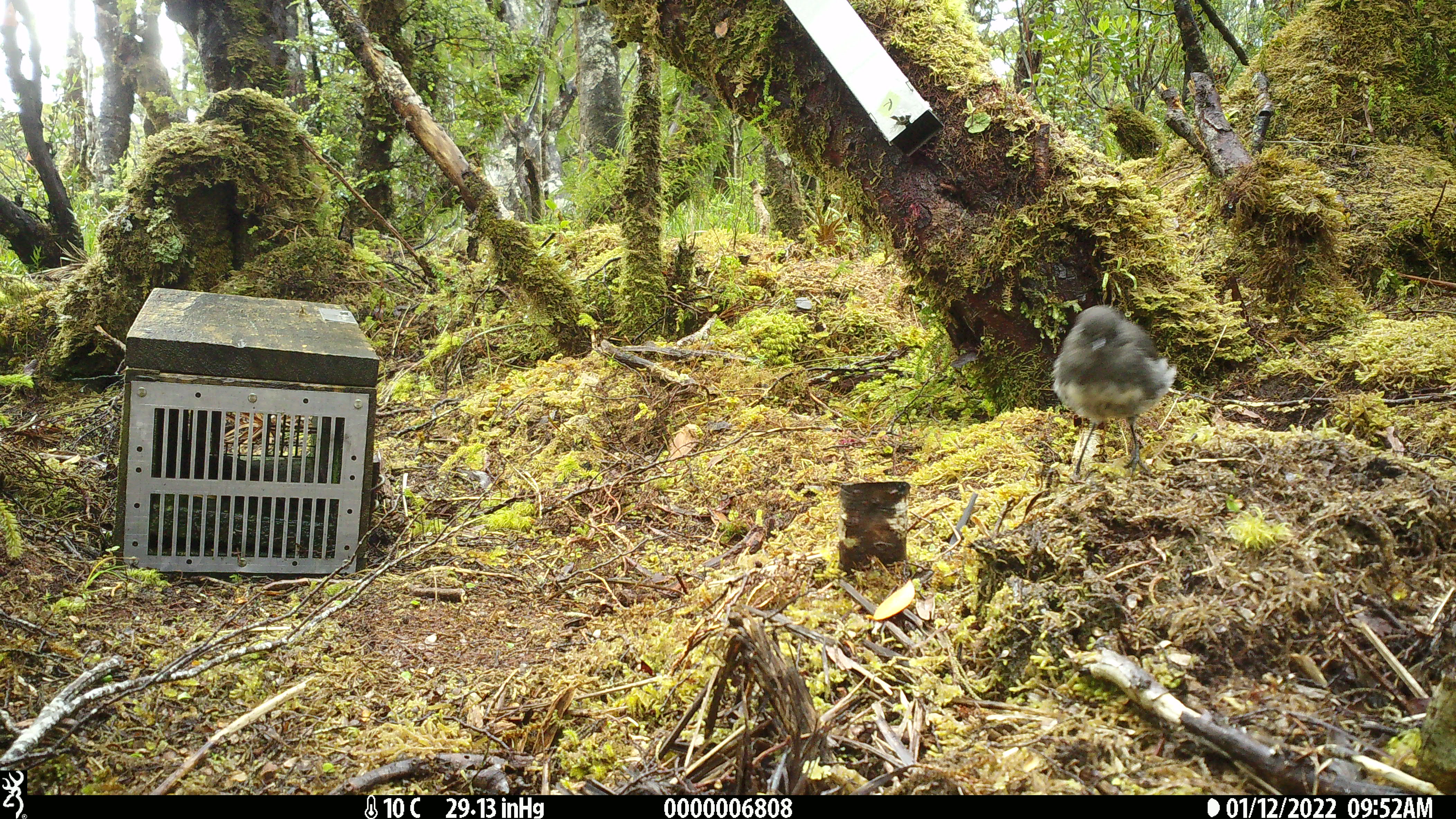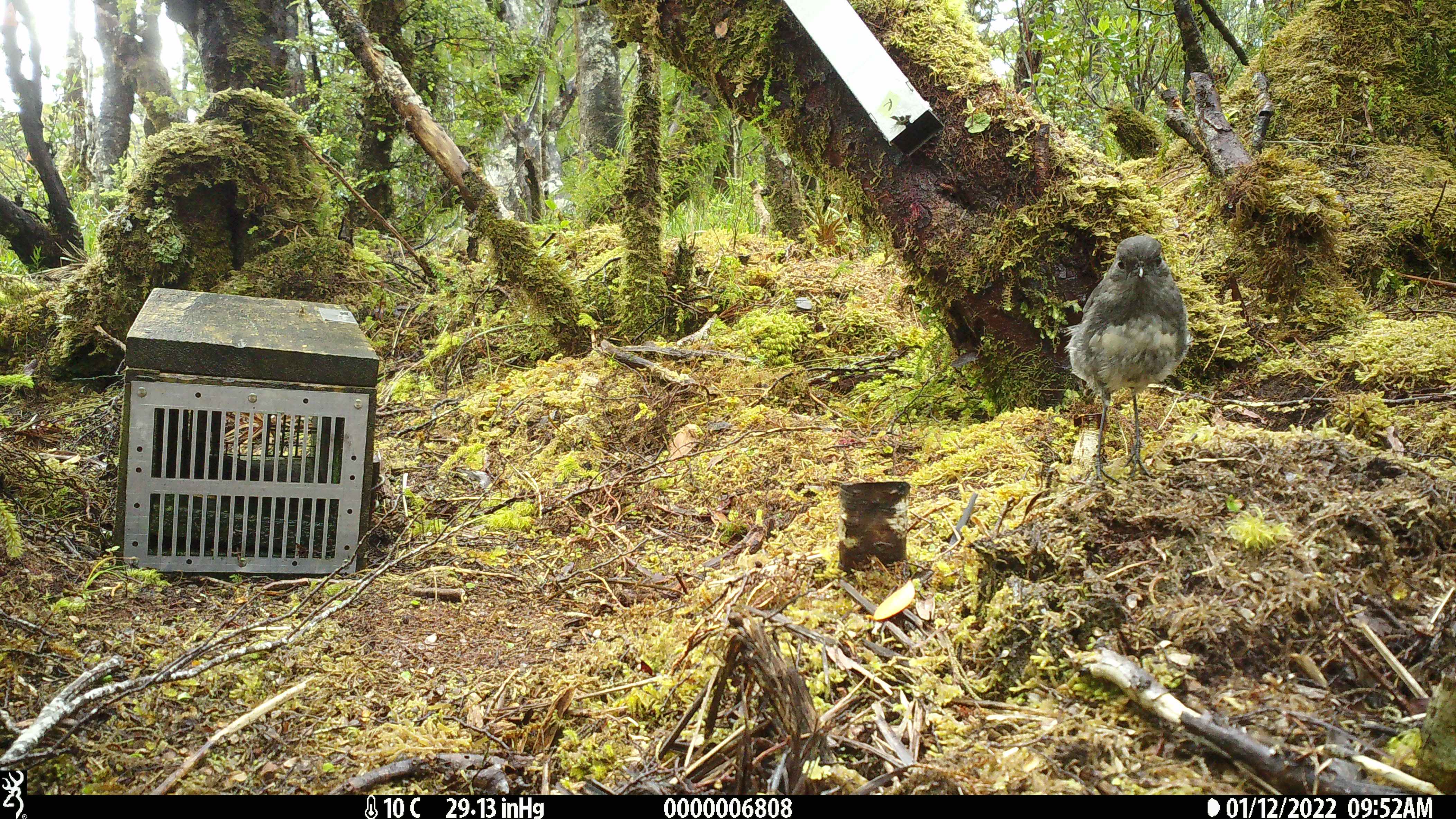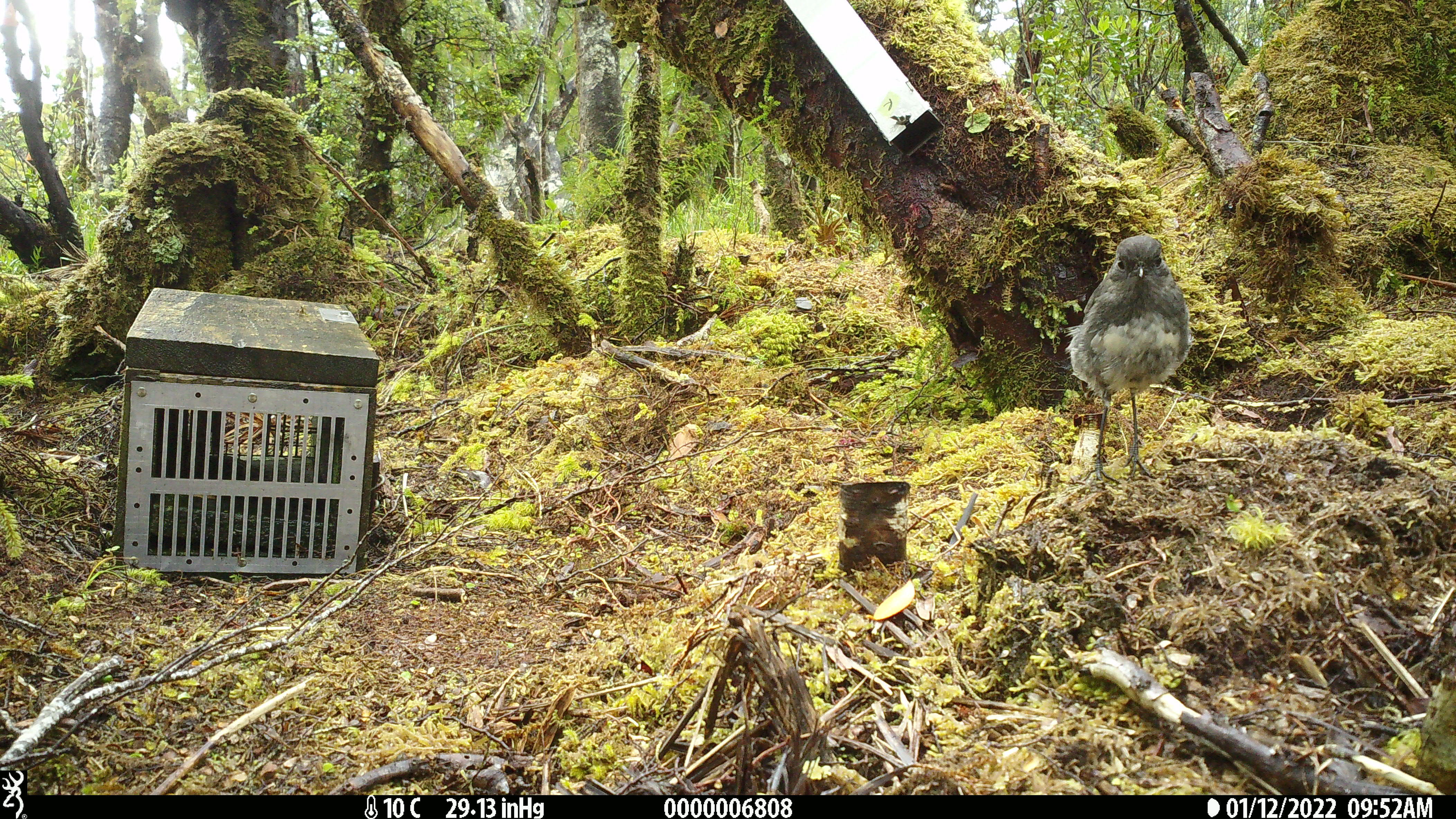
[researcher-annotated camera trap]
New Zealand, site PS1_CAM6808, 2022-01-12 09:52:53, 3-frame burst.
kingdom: Animalia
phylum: Chordata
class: Aves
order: Passeriformes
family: Petroicidae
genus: Petroica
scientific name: Petroica australis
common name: new zealand robin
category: robin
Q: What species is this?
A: Robin (new zealand robin) (Petroica australis).